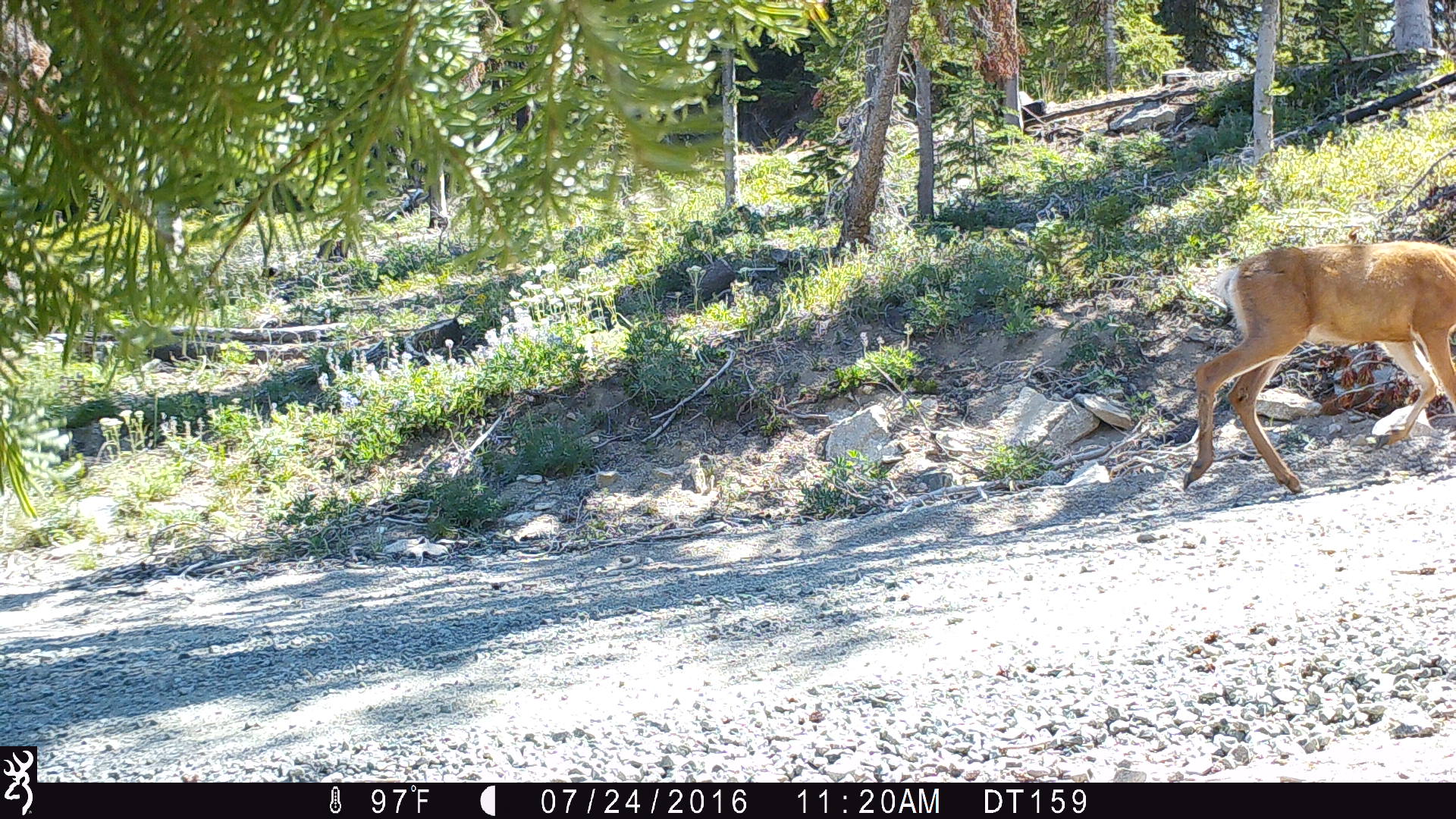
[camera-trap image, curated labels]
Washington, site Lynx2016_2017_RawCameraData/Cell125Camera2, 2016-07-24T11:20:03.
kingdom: Animalia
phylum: Chordata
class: Mammalia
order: Artiodactyla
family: Cervidae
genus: Odocoileus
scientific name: Odocoileus hemionus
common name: mule deer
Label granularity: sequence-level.